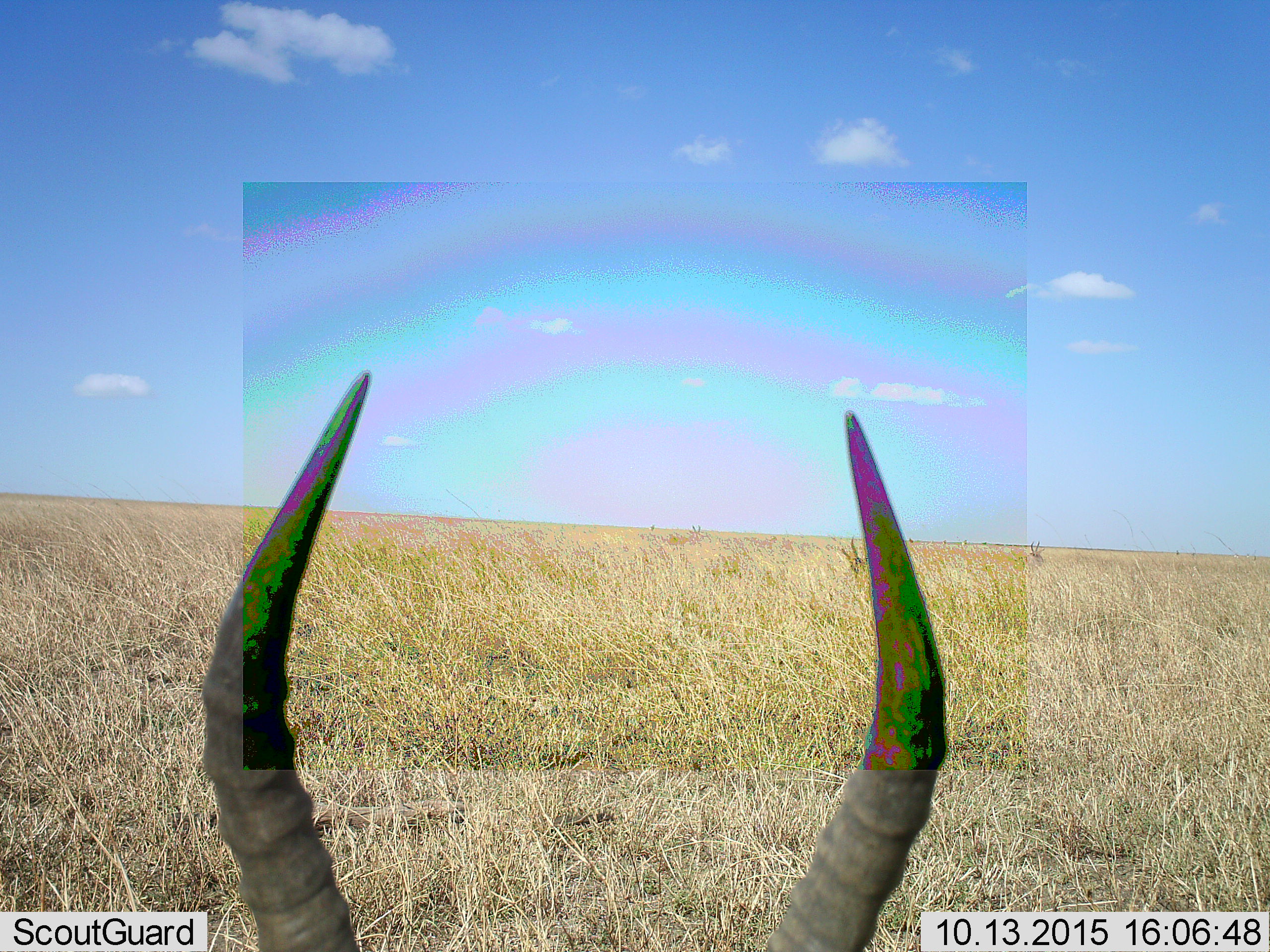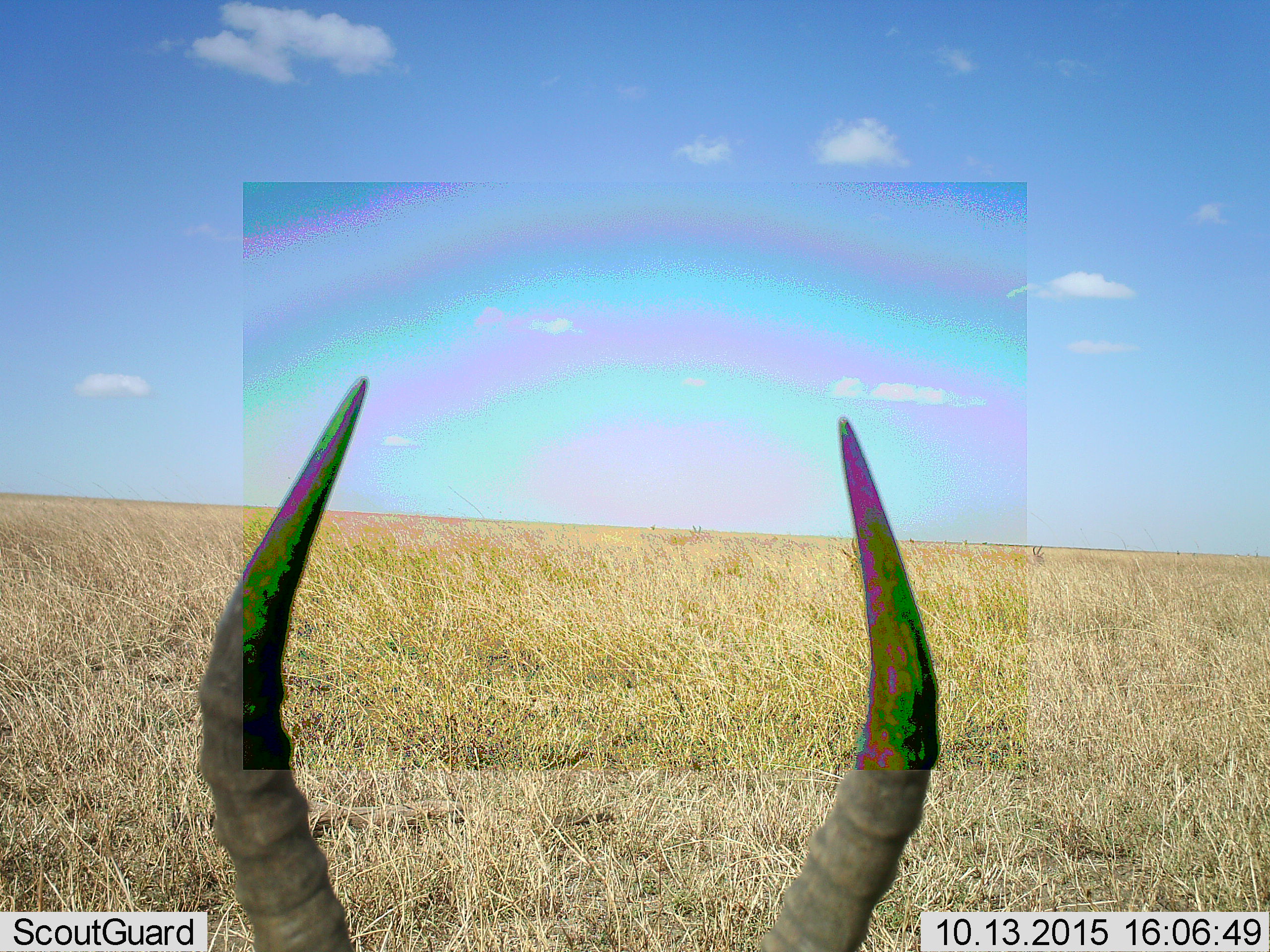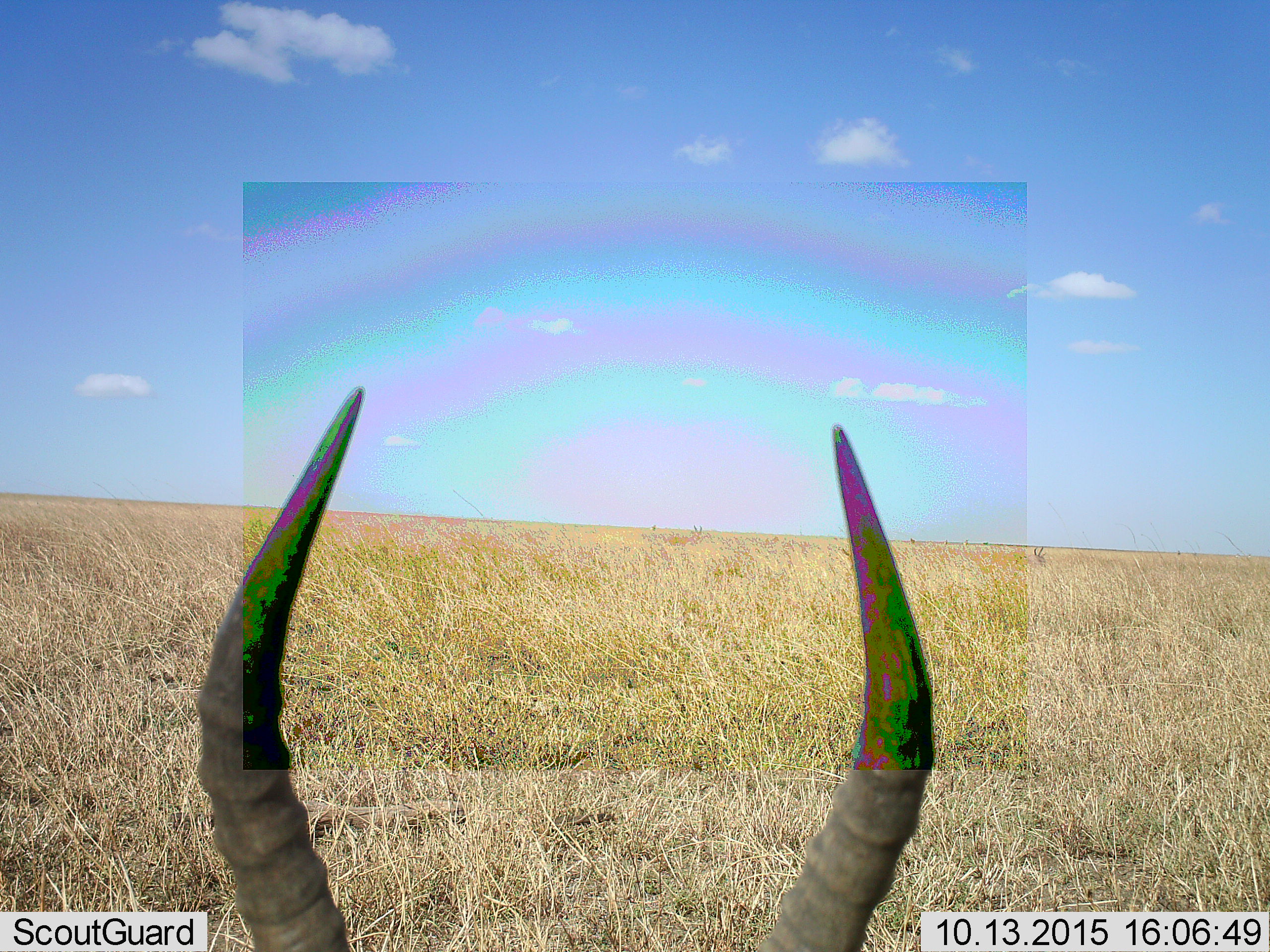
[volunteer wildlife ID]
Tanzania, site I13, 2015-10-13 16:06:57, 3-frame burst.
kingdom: Animalia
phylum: Chordata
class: Mammalia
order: Artiodactyla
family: Bovidae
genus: Alcelaphus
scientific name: Alcelaphus buselaphus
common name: hartebeest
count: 1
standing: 100%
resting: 0%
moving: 0%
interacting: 0%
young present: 0%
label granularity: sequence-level